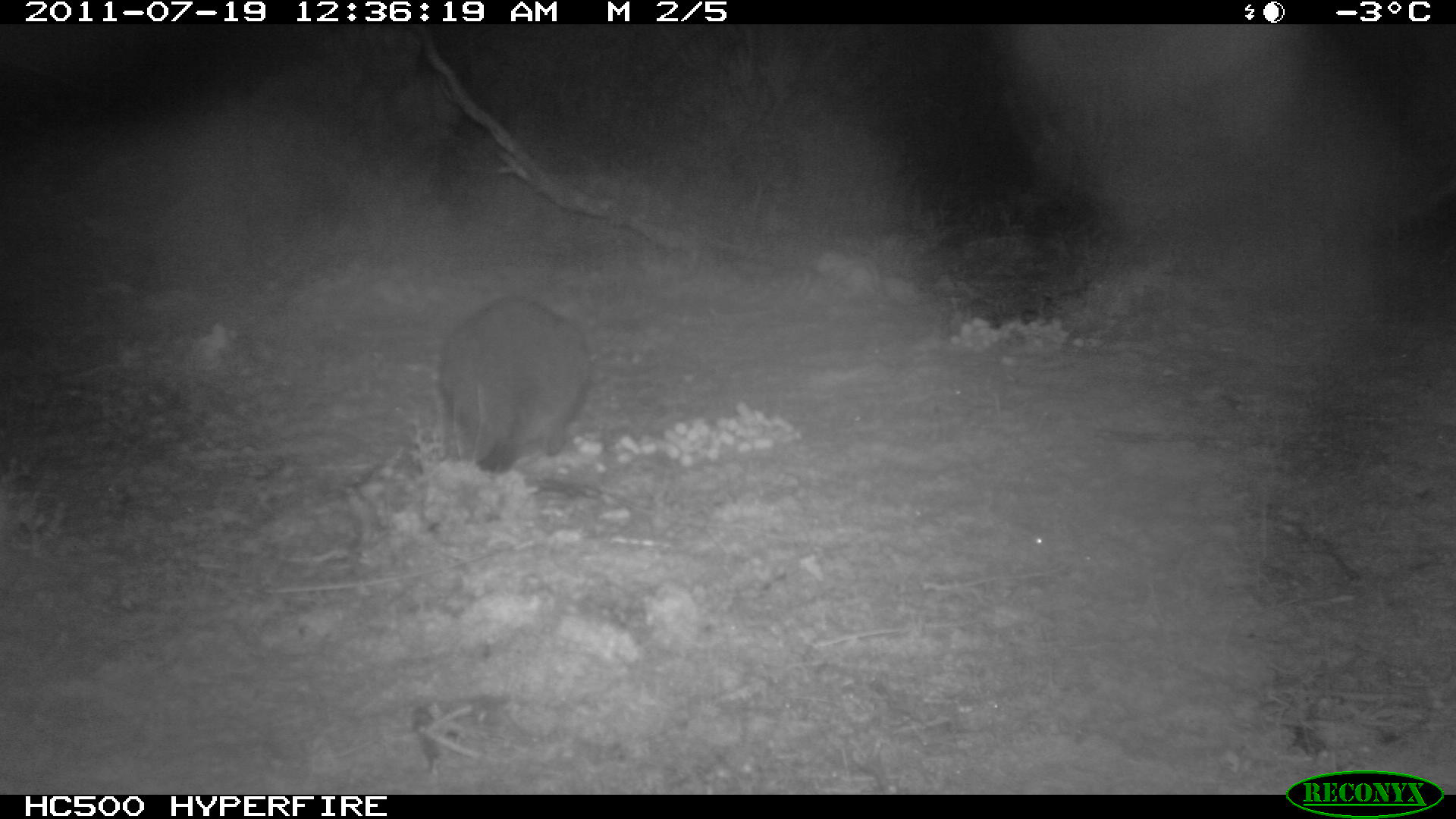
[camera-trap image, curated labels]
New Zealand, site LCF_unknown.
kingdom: Animalia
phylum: Chordata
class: Mammalia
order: Diprotodontia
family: Macropodidae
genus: Notamacropus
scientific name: Notamacropus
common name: wallaby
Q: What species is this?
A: Wallaby (Notamacropus).